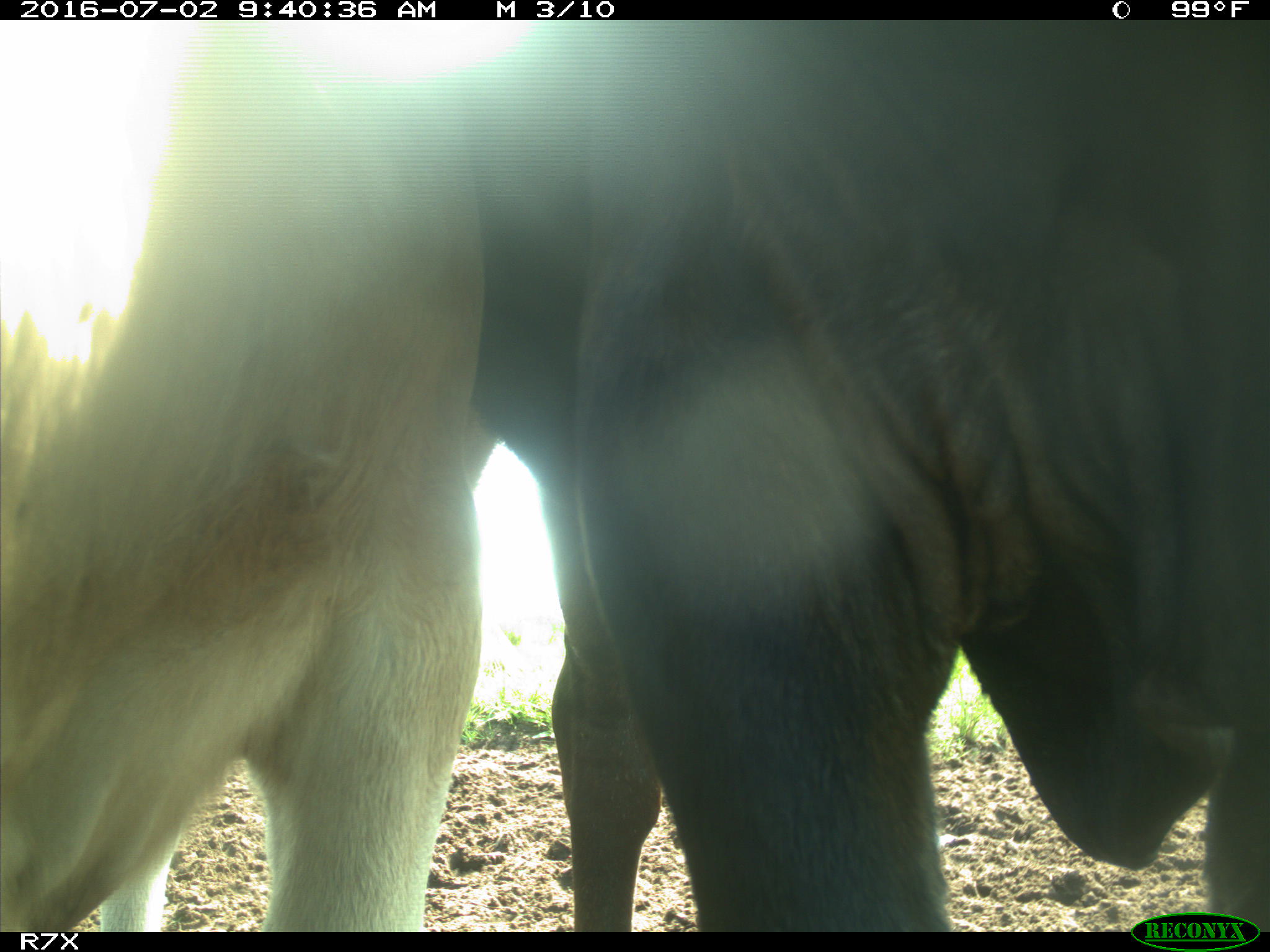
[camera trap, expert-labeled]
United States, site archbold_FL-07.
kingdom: Animalia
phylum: Chordata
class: Mammalia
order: Artiodactyla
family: Bovidae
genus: Bos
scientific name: Bos taurus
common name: domestic cow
Bos taurus (domestic cow).